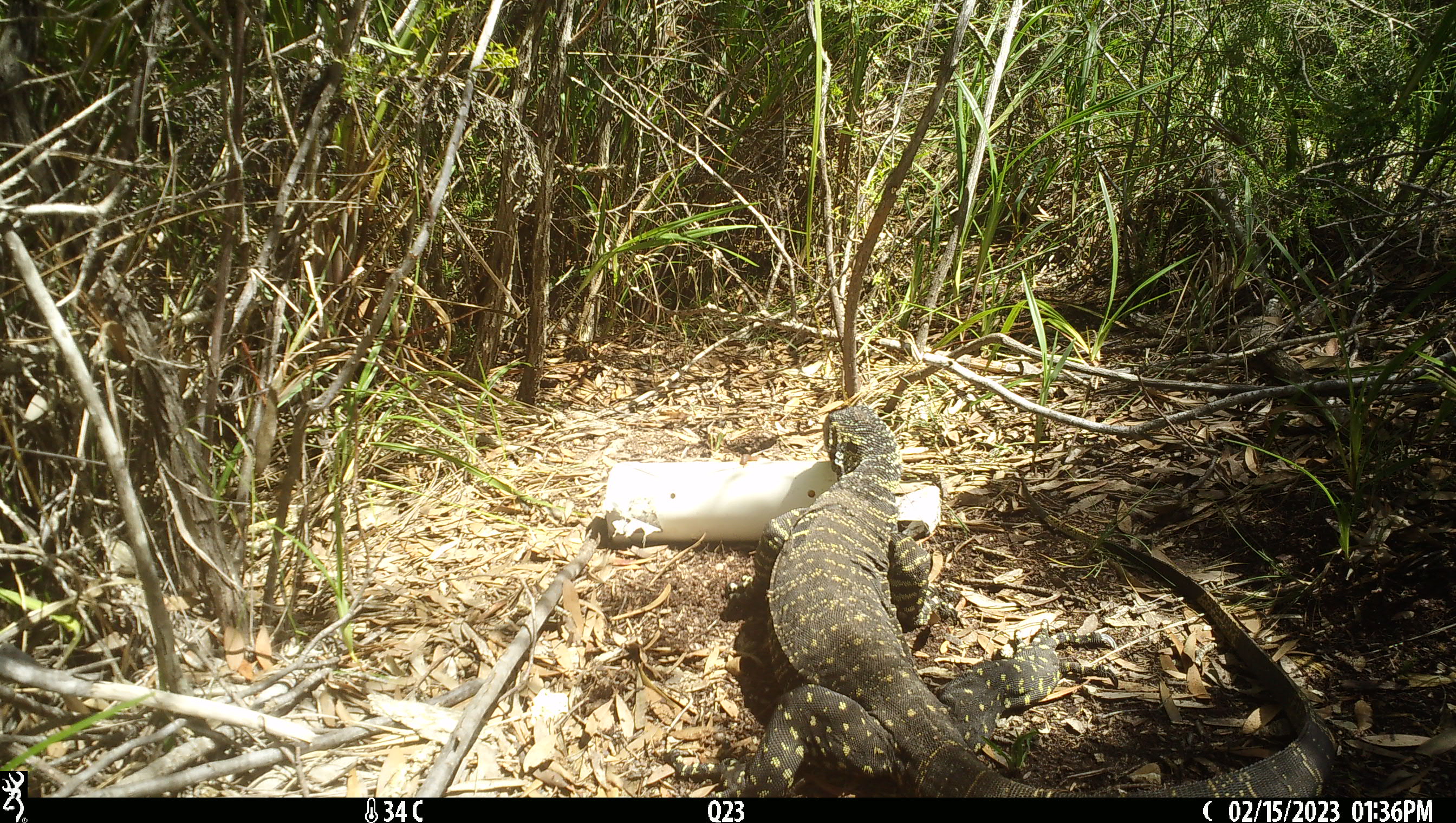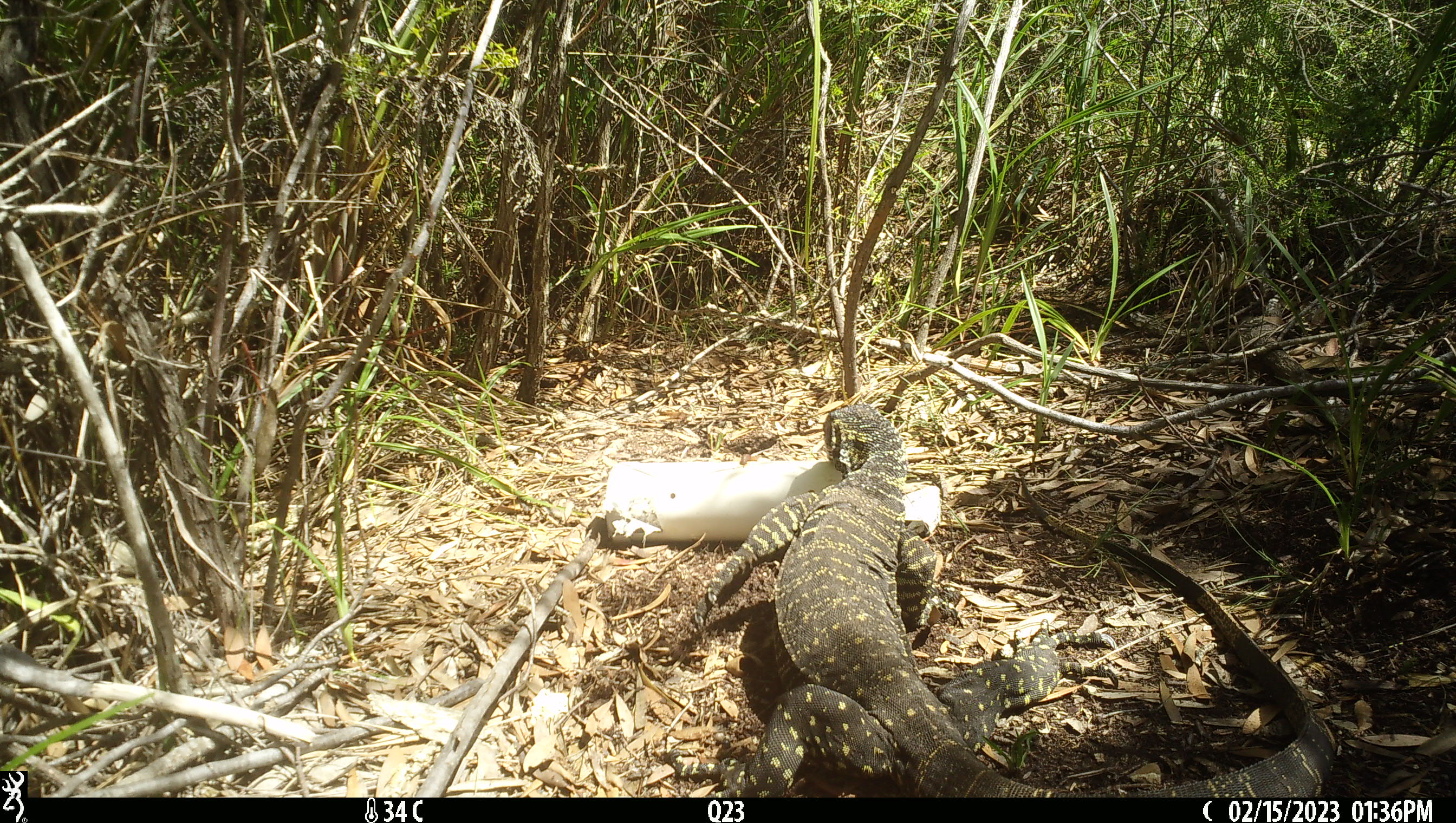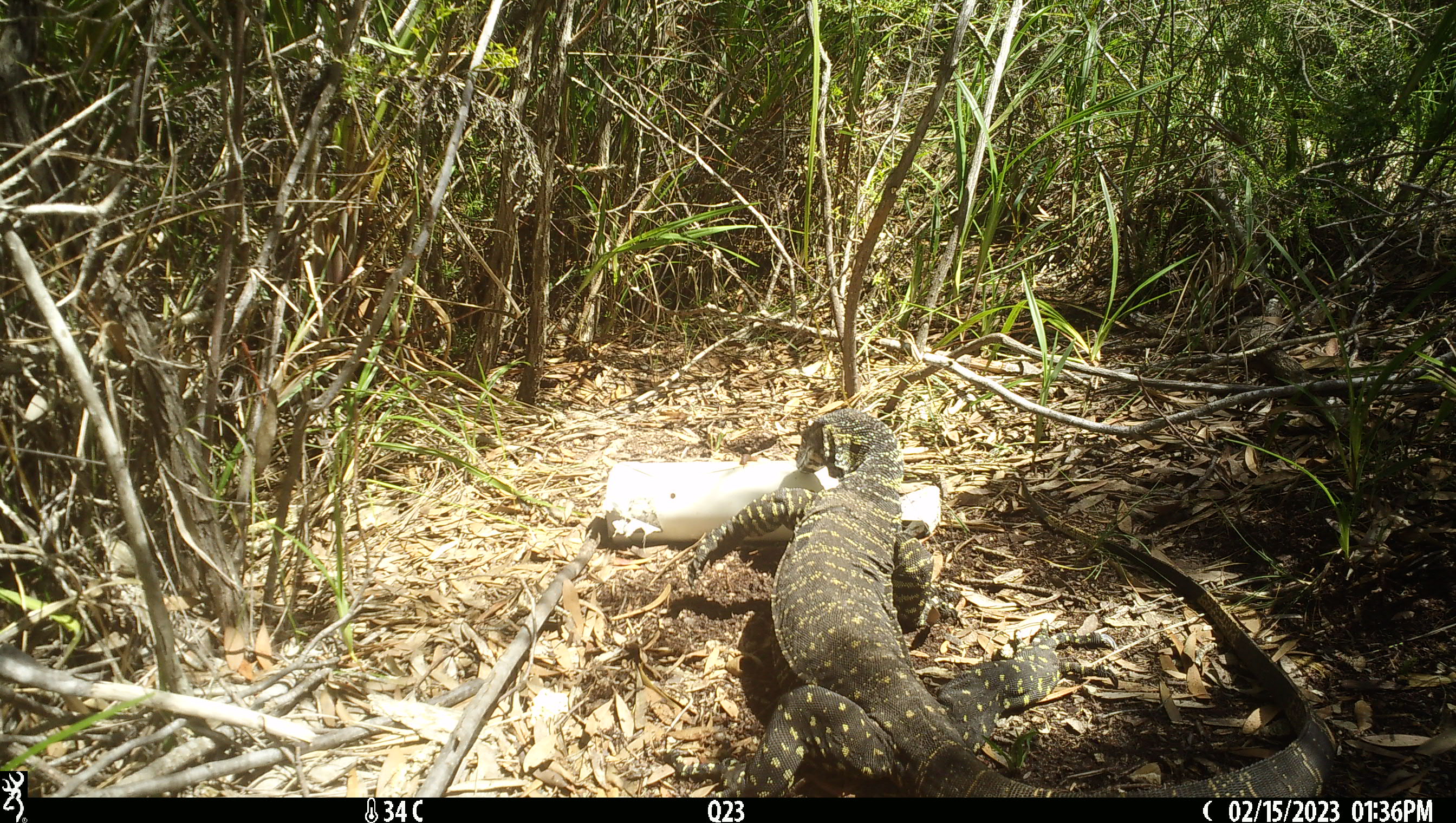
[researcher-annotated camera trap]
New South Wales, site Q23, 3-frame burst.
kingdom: Animalia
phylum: Chordata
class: Reptilia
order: Squamata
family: Varanidae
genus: Varanus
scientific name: Varanus varius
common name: lace monitor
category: goanna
Goanna (lace monitor) (Varanus varius).